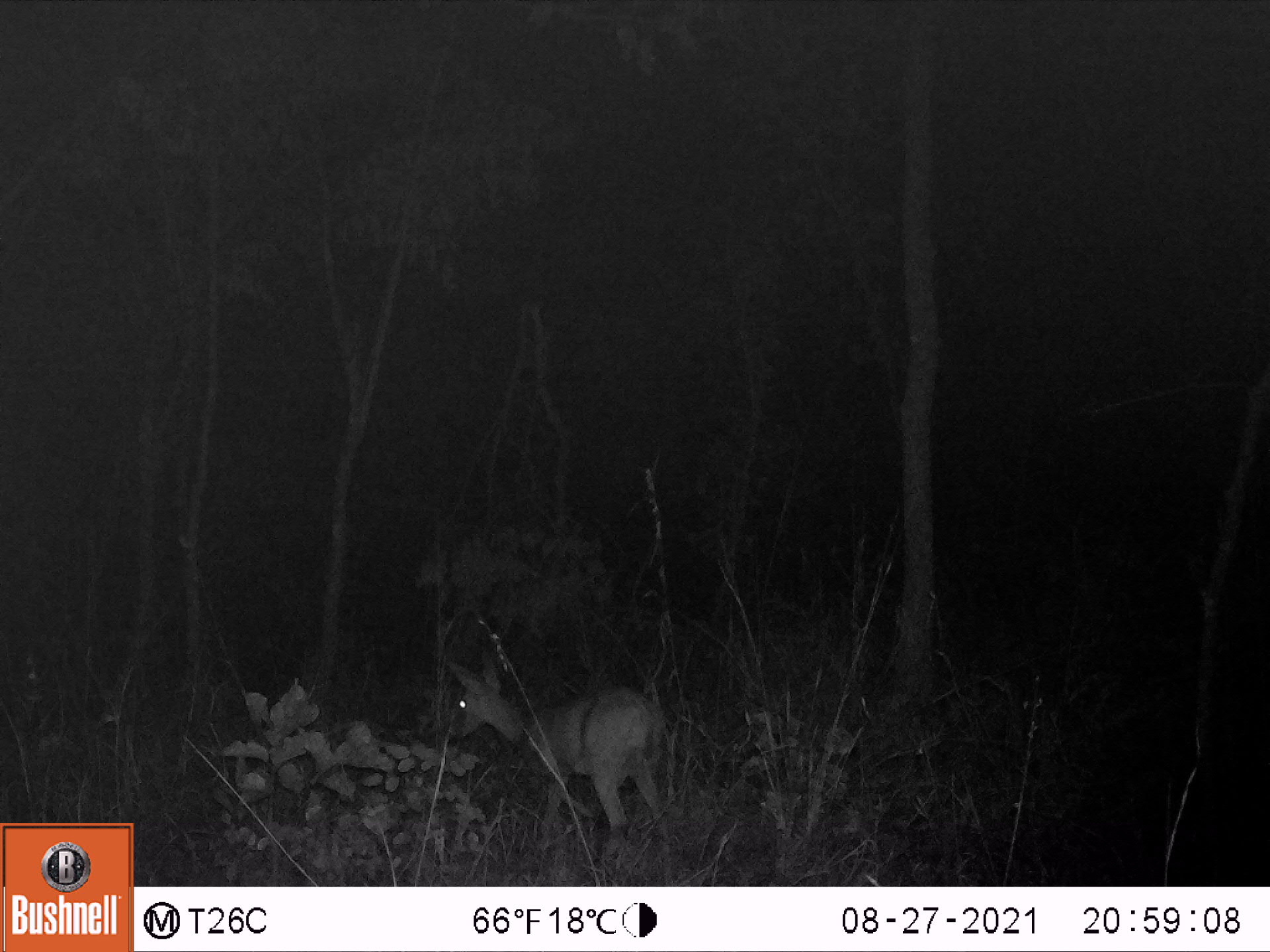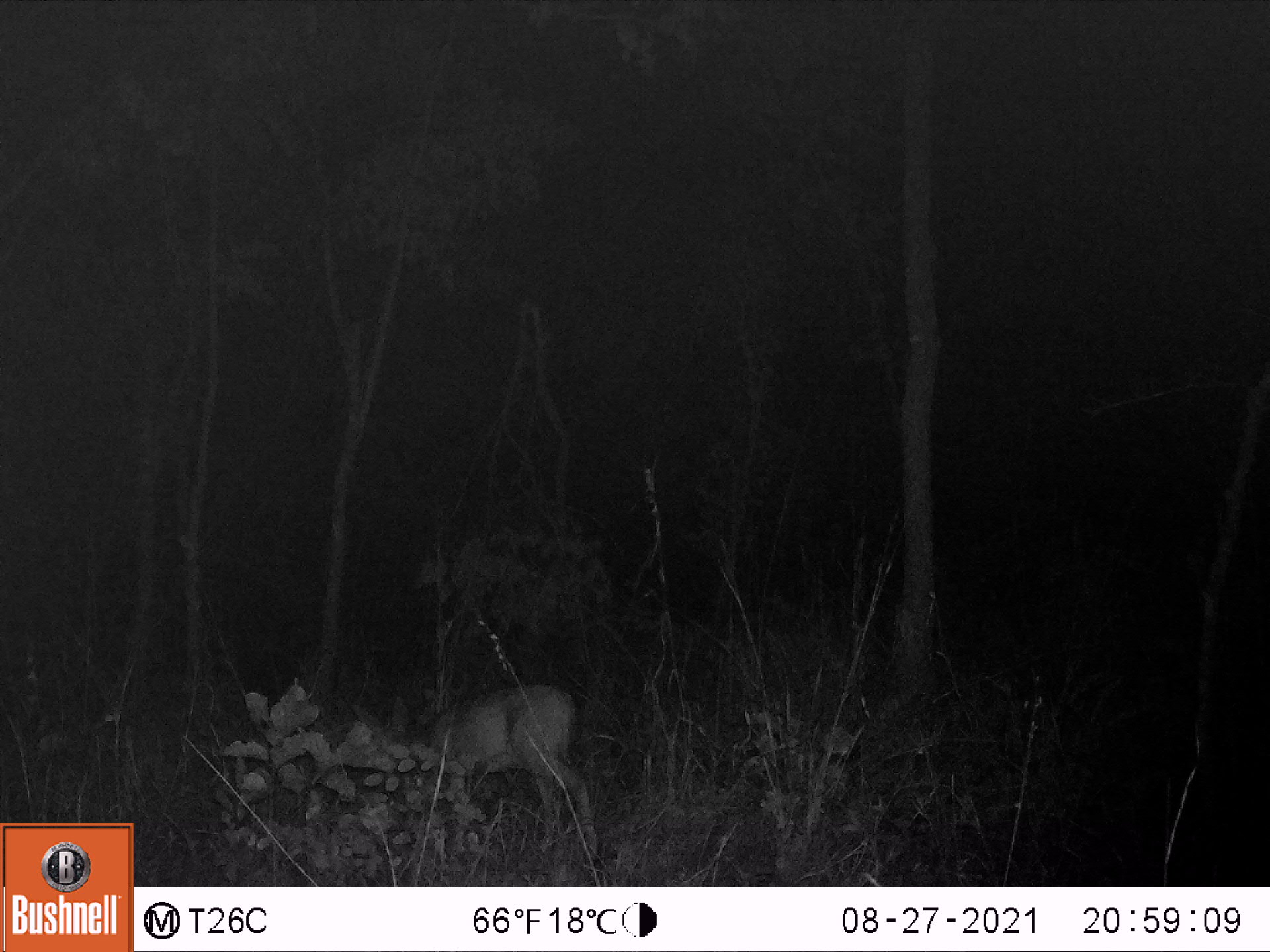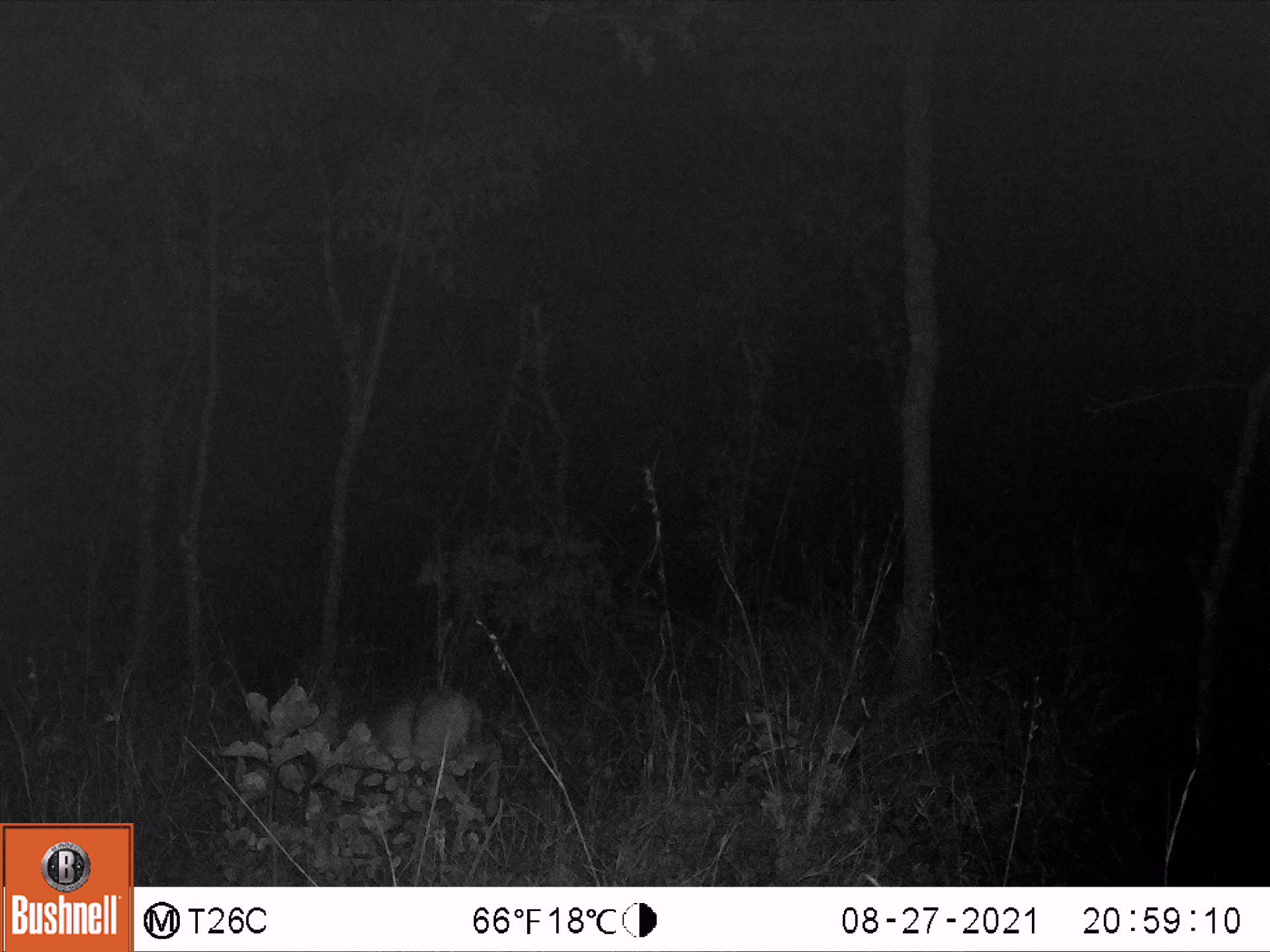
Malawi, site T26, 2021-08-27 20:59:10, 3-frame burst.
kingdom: Animalia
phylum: Chordata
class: Mammalia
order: Artiodactyla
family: Bovidae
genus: Sylvicapra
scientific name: Sylvicapra grimmia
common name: common duiker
Common duiker (Sylvicapra grimmia), count 1.